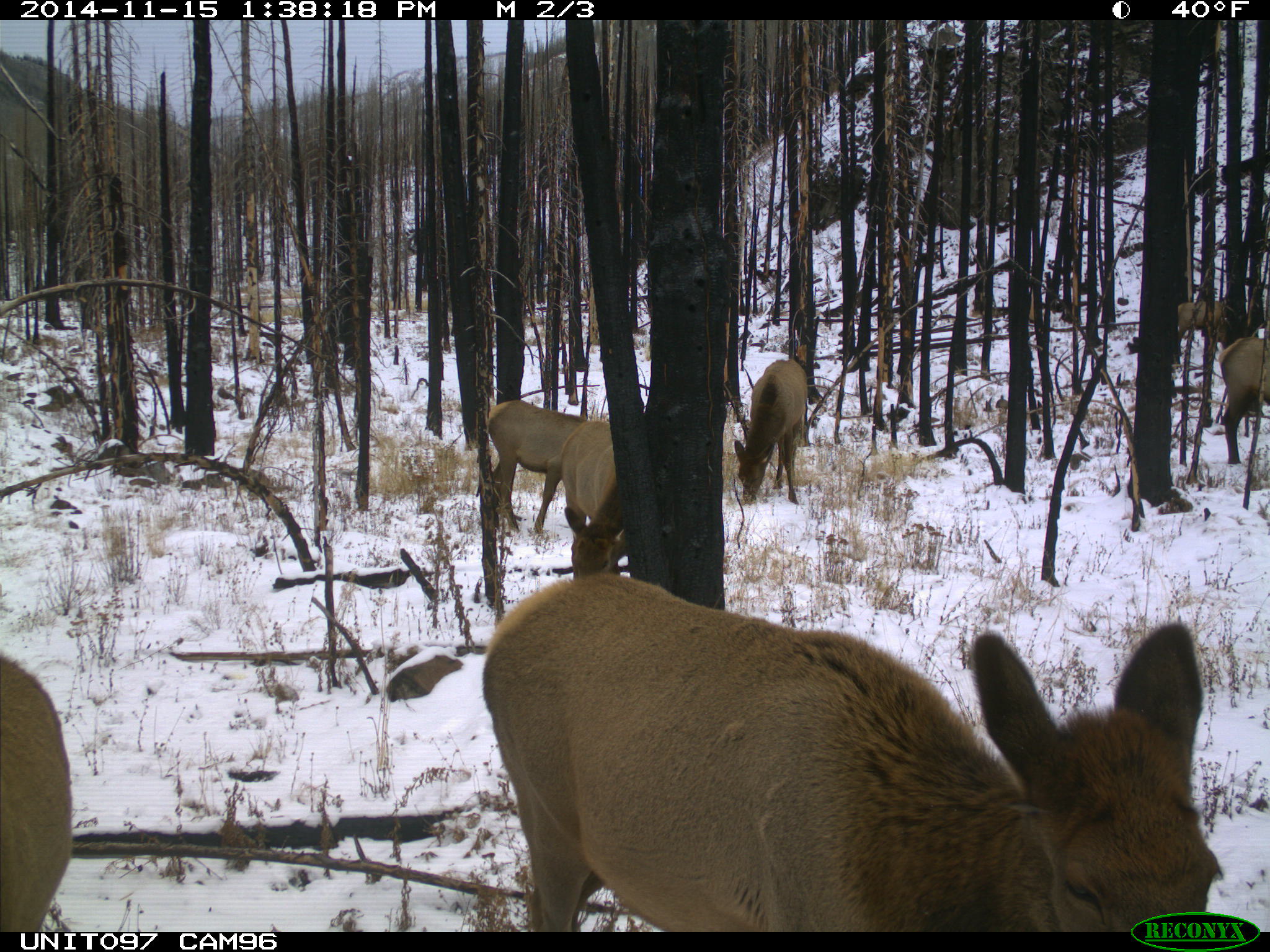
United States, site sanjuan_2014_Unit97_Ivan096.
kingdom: Animalia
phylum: Chordata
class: Mammalia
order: Artiodactyla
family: Cervidae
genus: Cervus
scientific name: Cervus elaphus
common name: red deer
Cervus elaphus (red deer).